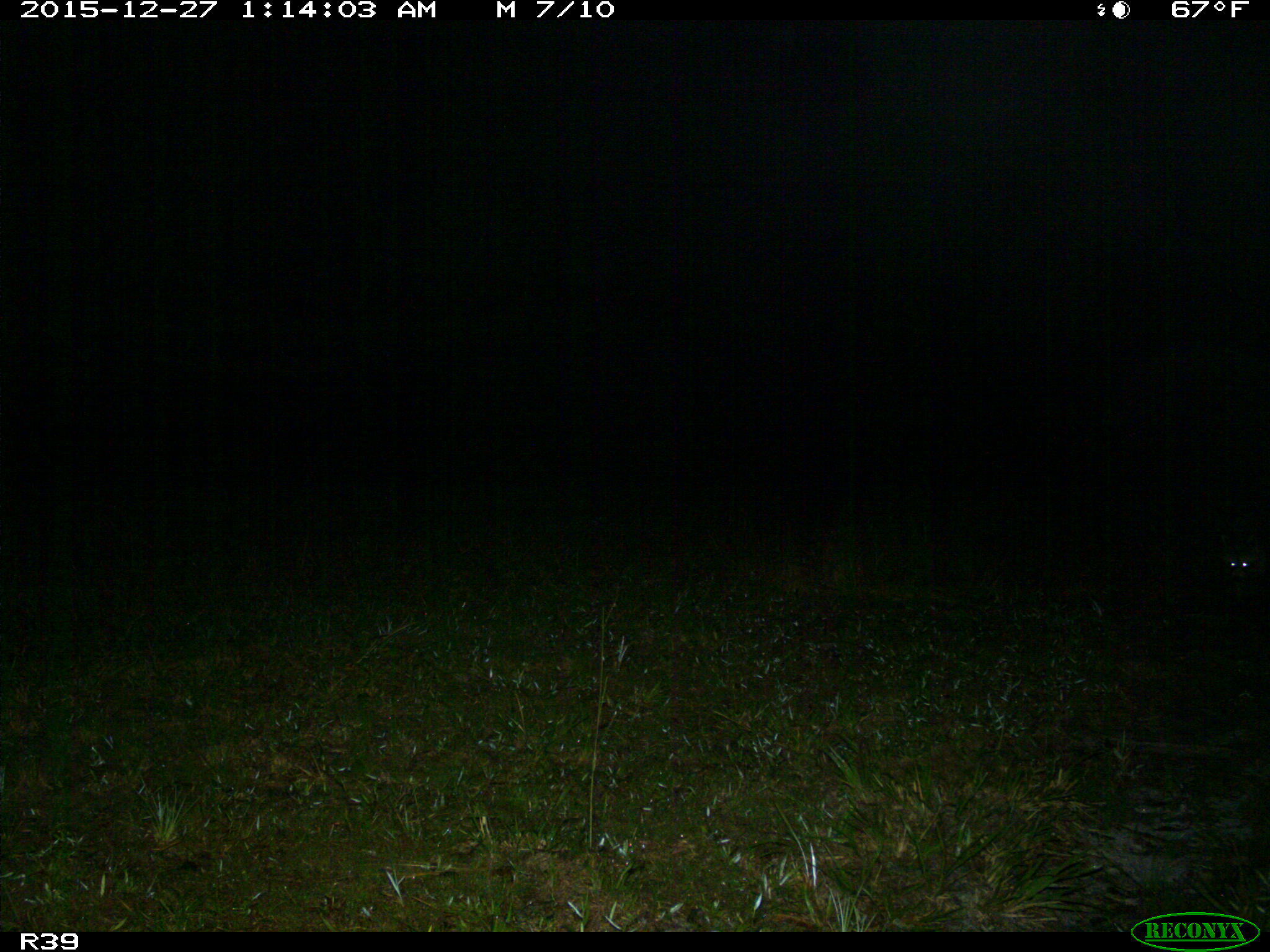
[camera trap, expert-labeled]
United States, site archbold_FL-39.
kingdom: Animalia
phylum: Chordata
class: Mammalia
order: Carnivora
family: Procyonidae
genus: Procyon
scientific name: Procyon lotor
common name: common raccoon